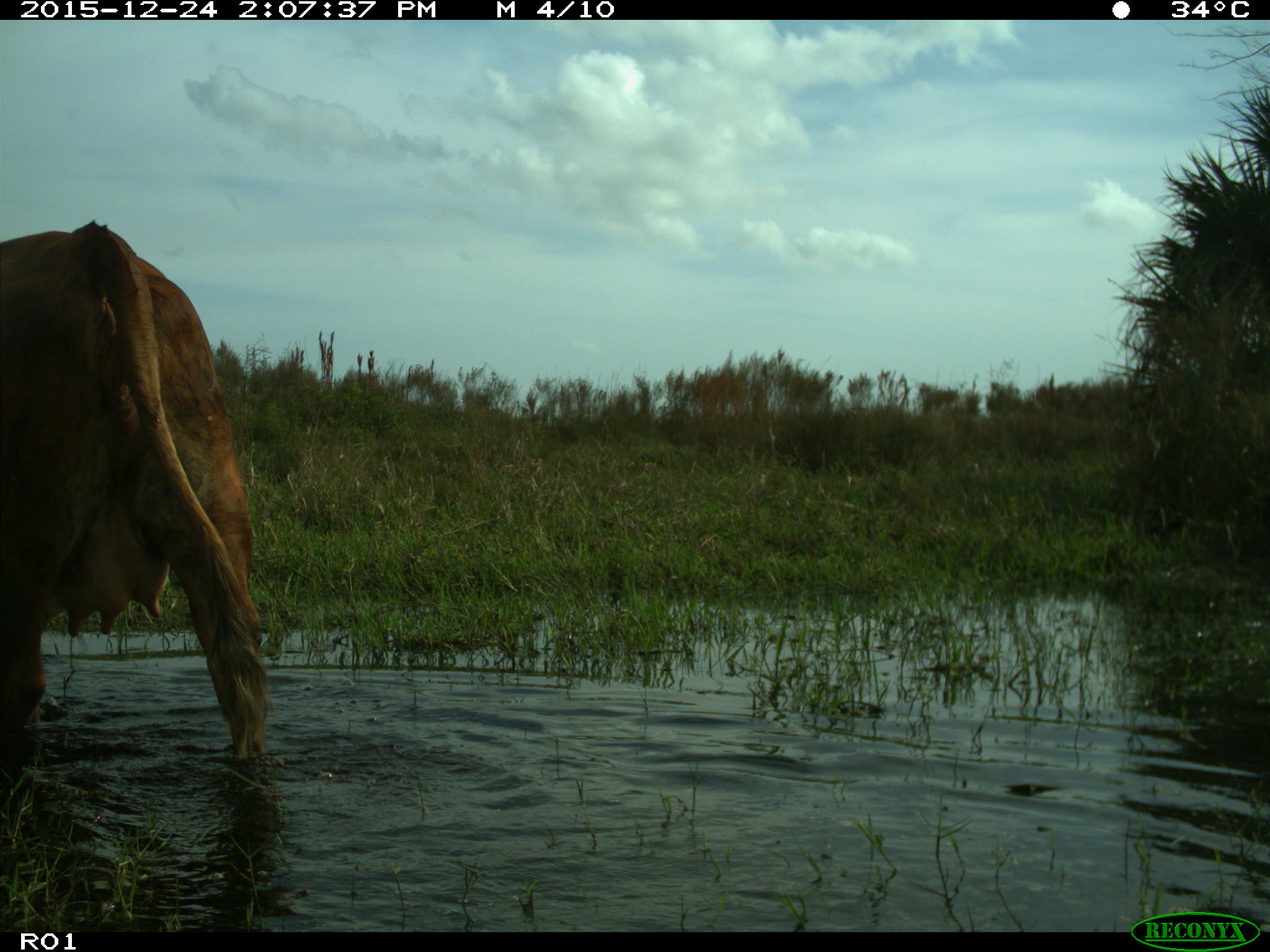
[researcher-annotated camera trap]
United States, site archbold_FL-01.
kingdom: Animalia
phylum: Chordata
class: Mammalia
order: Artiodactyla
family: Bovidae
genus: Bos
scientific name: Bos taurus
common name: domestic cow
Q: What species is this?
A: Bos taurus (domestic cow).